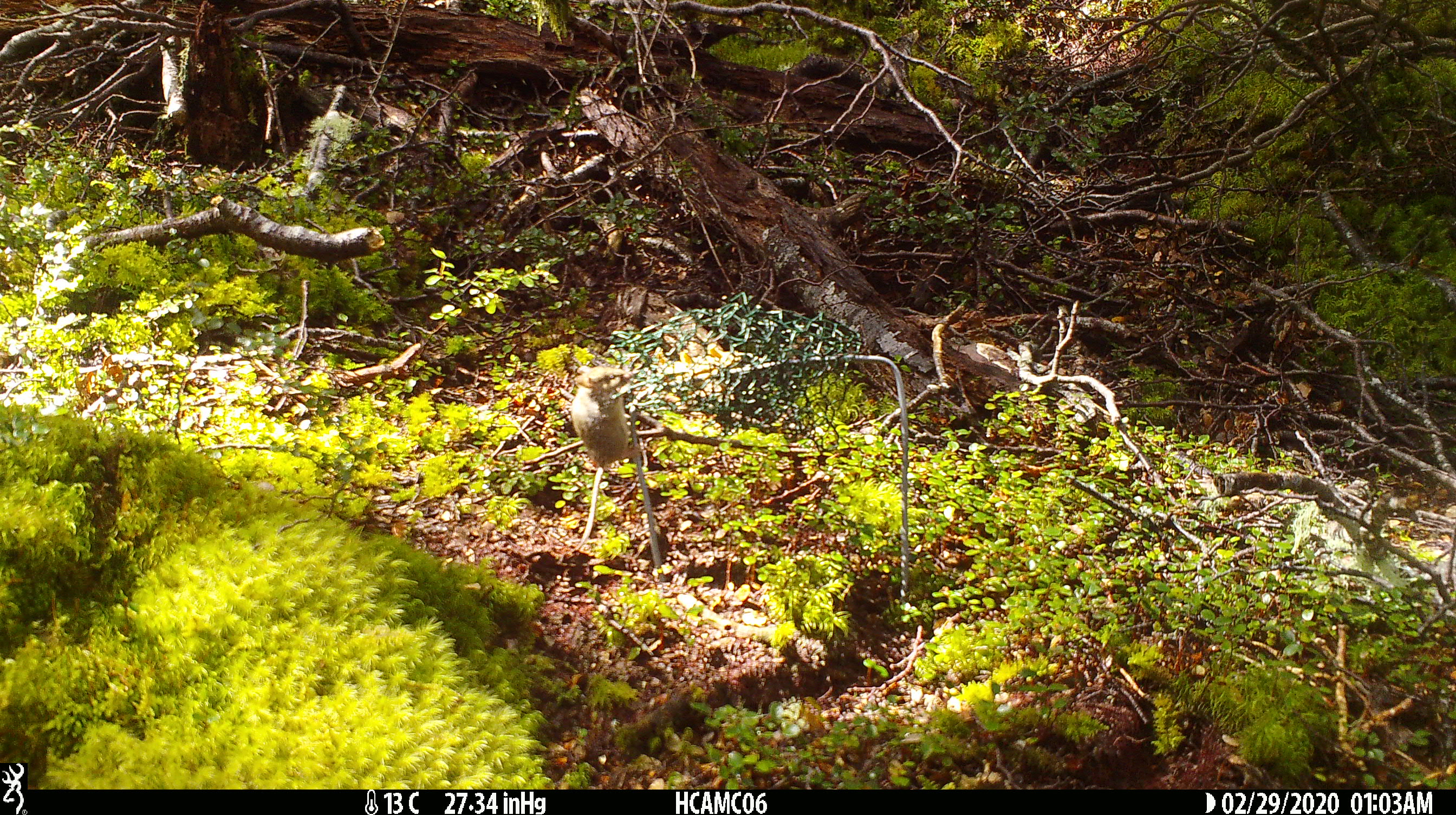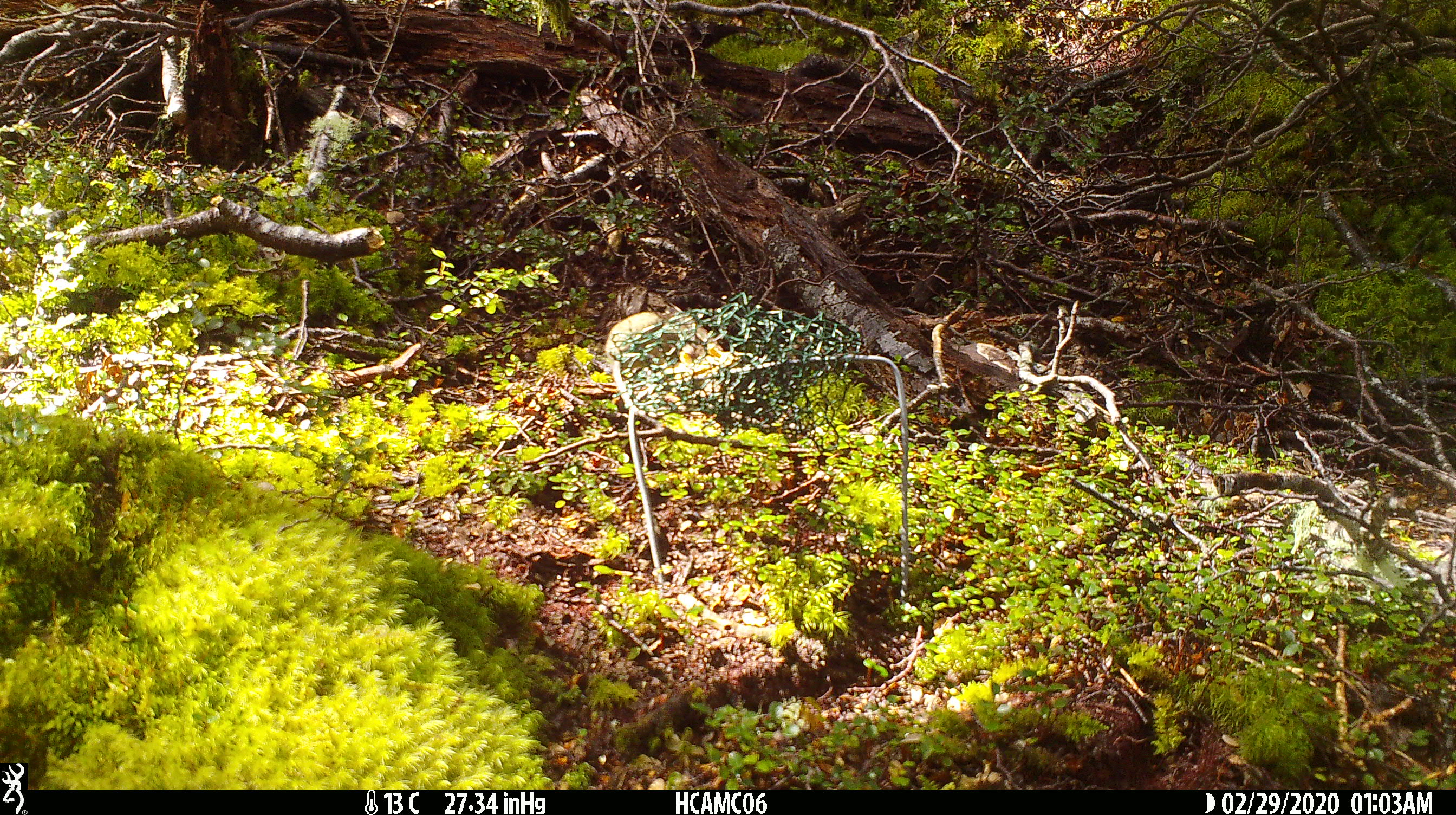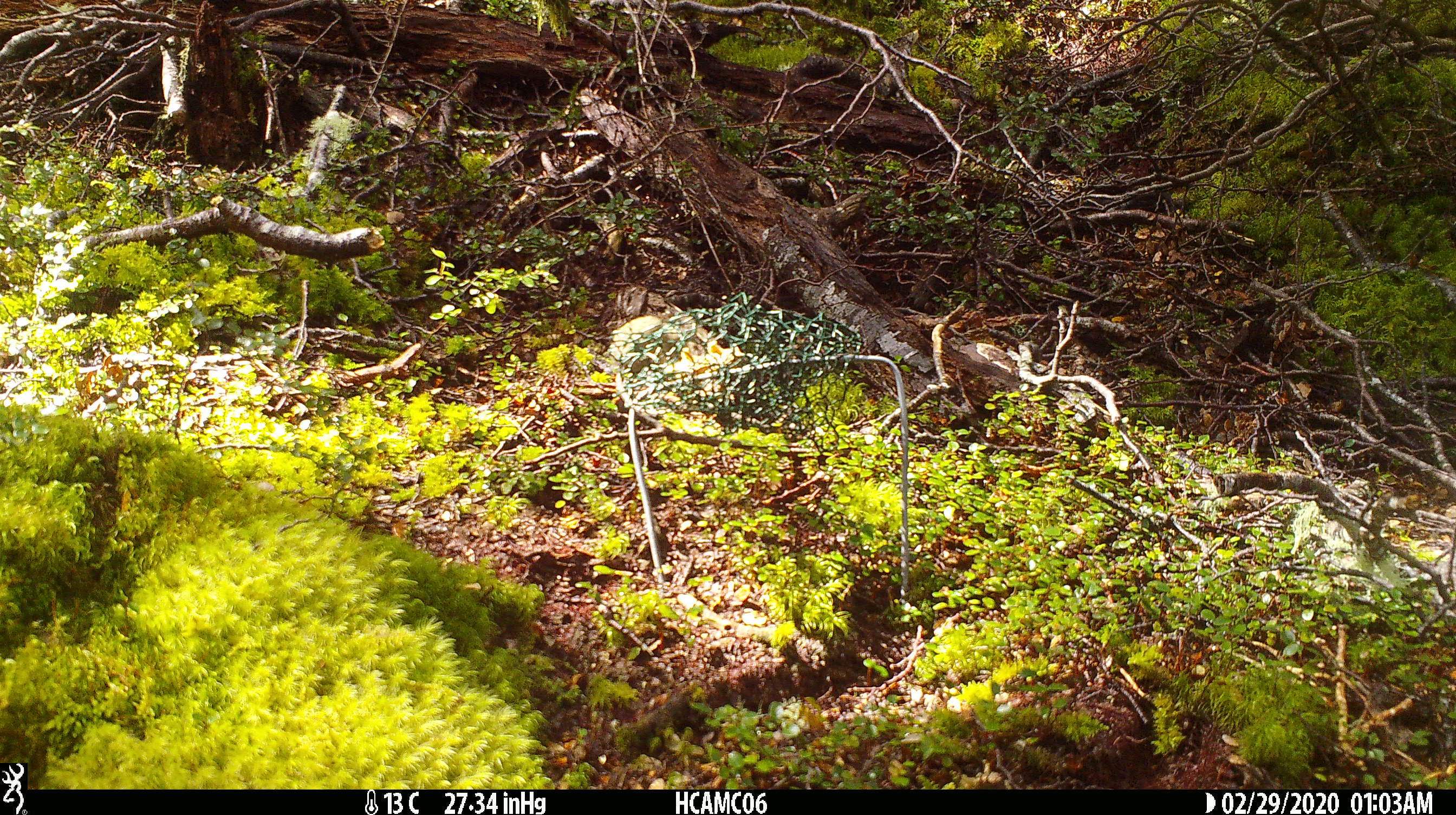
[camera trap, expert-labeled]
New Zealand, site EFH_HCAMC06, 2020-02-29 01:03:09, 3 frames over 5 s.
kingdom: Animalia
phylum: Chordata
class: Mammalia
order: Rodentia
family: Muridae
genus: Mus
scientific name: Mus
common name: mouse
Mouse (Mus).